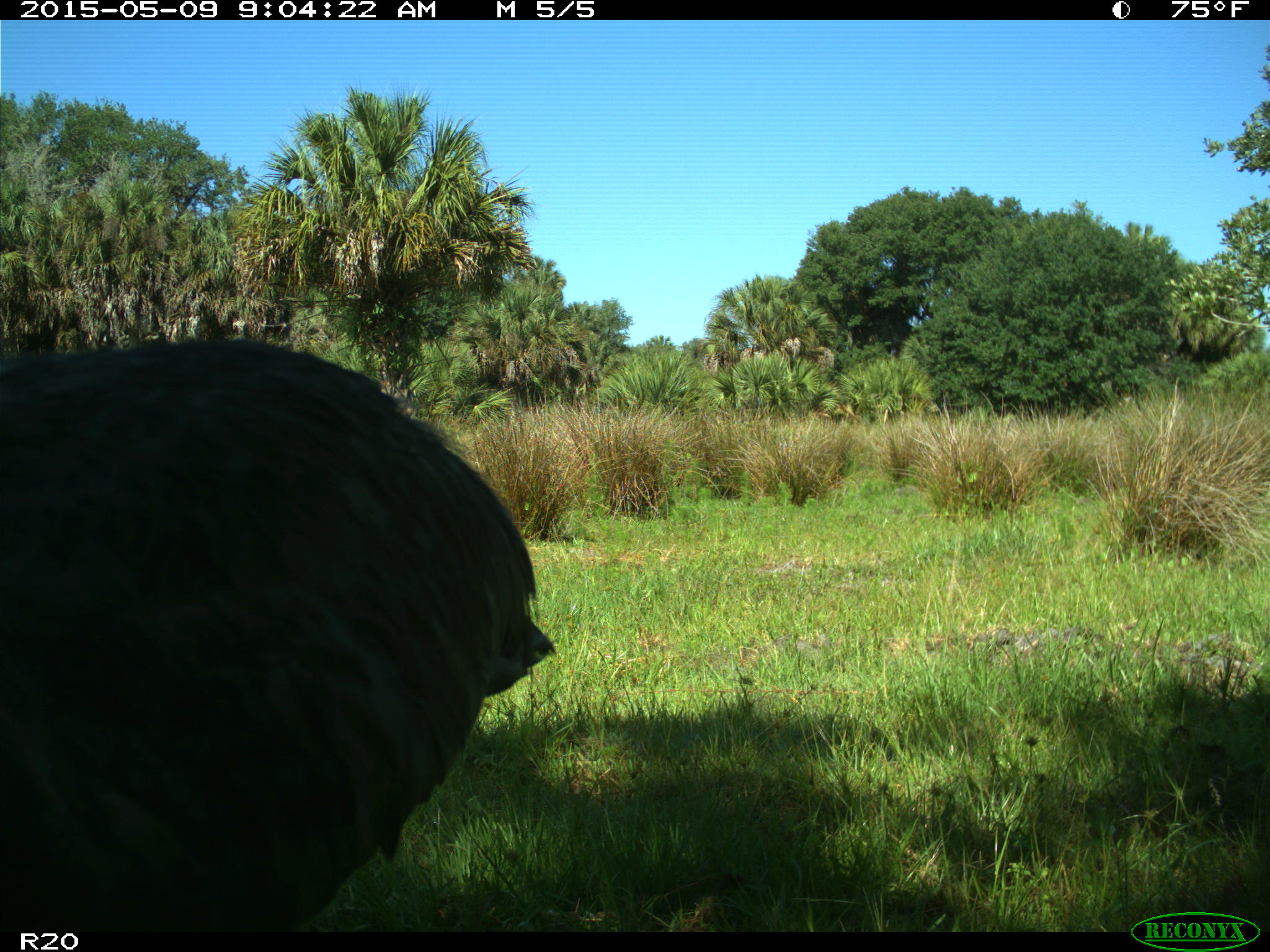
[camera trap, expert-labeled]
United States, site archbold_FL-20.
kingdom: Animalia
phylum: Chordata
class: Aves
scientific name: Aves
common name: birds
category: unidentified bird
Unidentified bird (birds) (Aves).